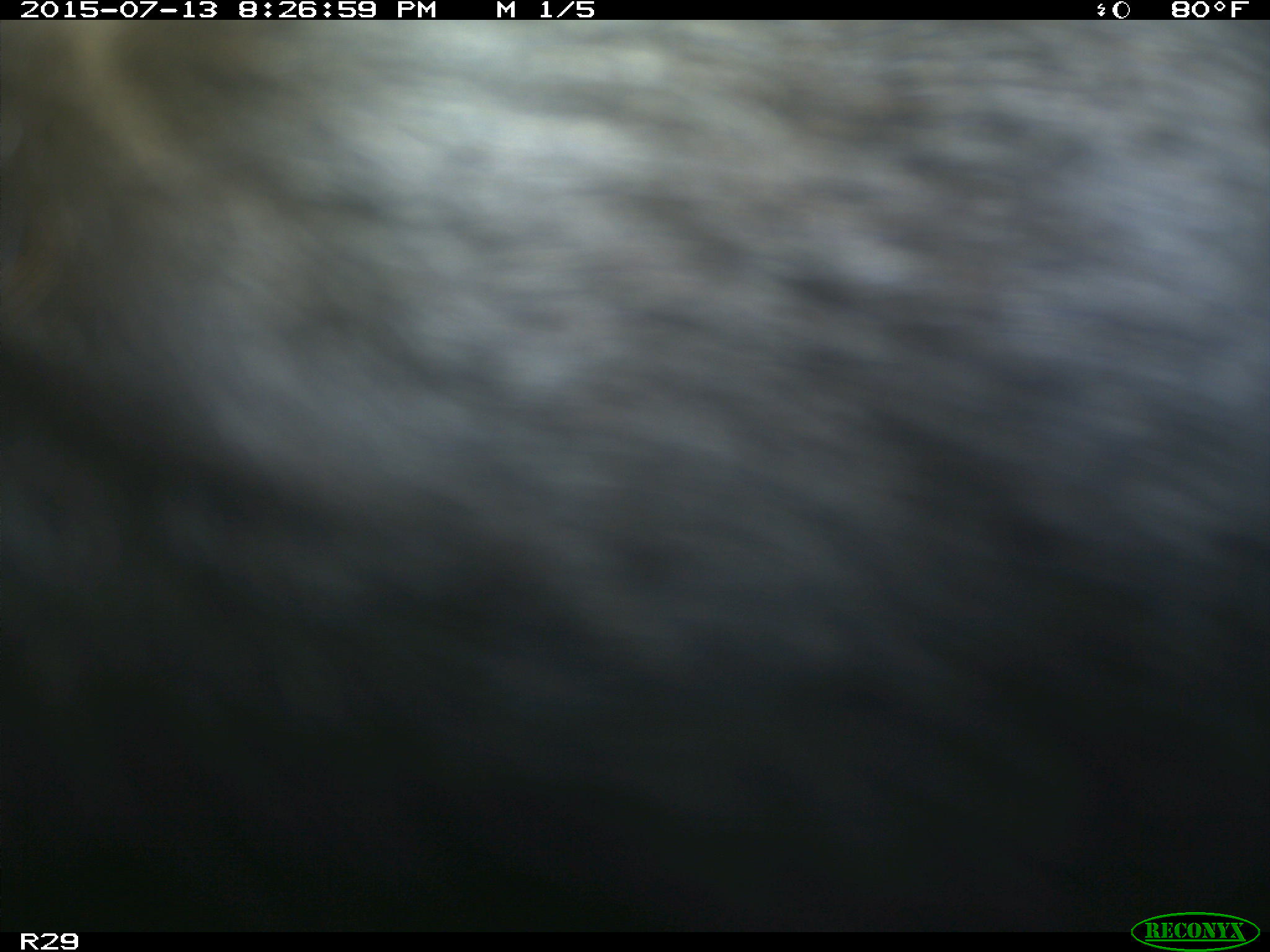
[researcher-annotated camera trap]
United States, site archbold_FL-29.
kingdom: Animalia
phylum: Chordata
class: Mammalia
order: Artiodactyla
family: Bovidae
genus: Bos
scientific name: Bos taurus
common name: domestic cow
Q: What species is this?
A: Bos taurus (domestic cow).